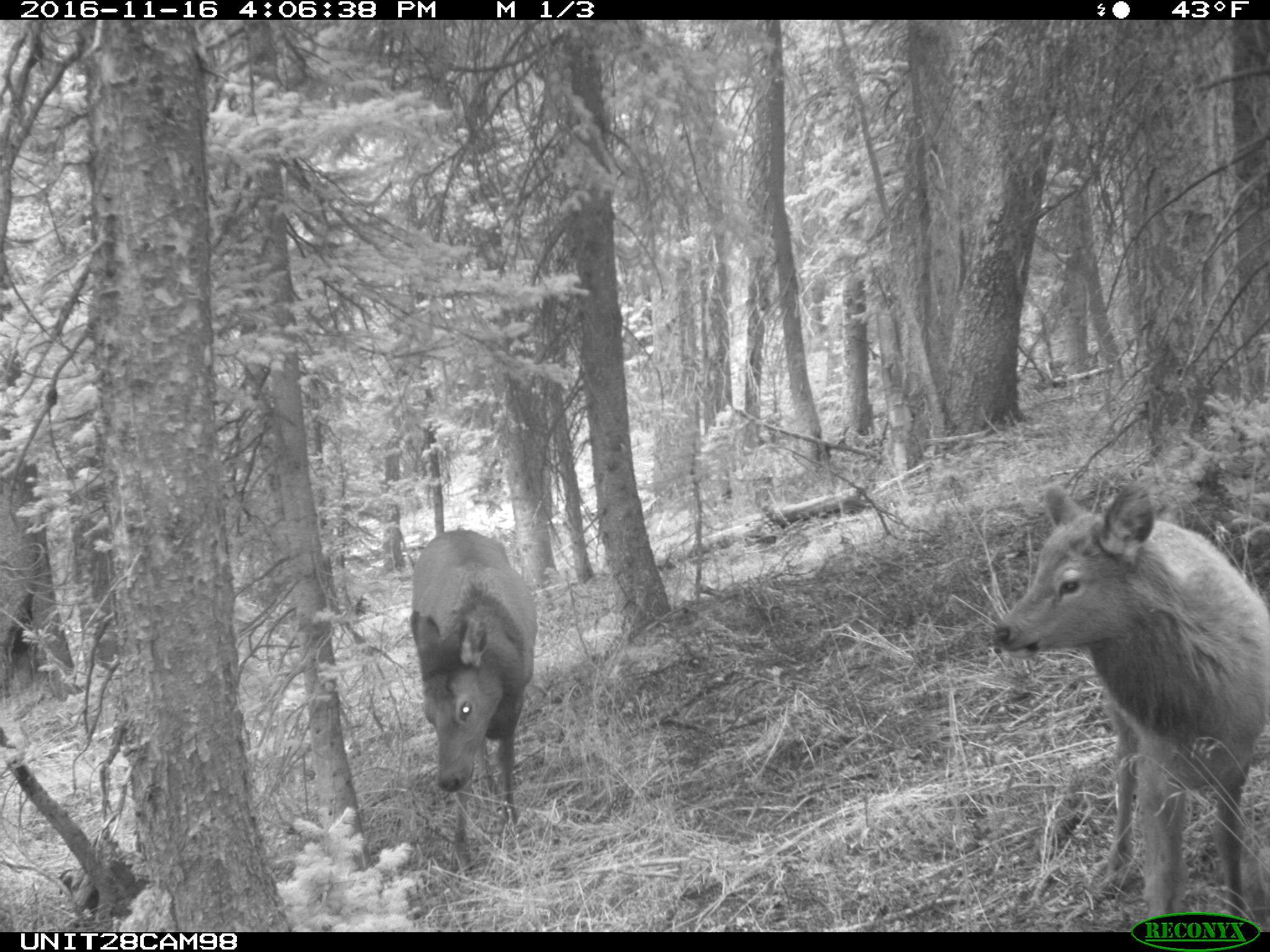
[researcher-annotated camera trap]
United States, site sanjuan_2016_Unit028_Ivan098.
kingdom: Animalia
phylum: Chordata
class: Mammalia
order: Artiodactyla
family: Cervidae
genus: Cervus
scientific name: Cervus elaphus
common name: red deer